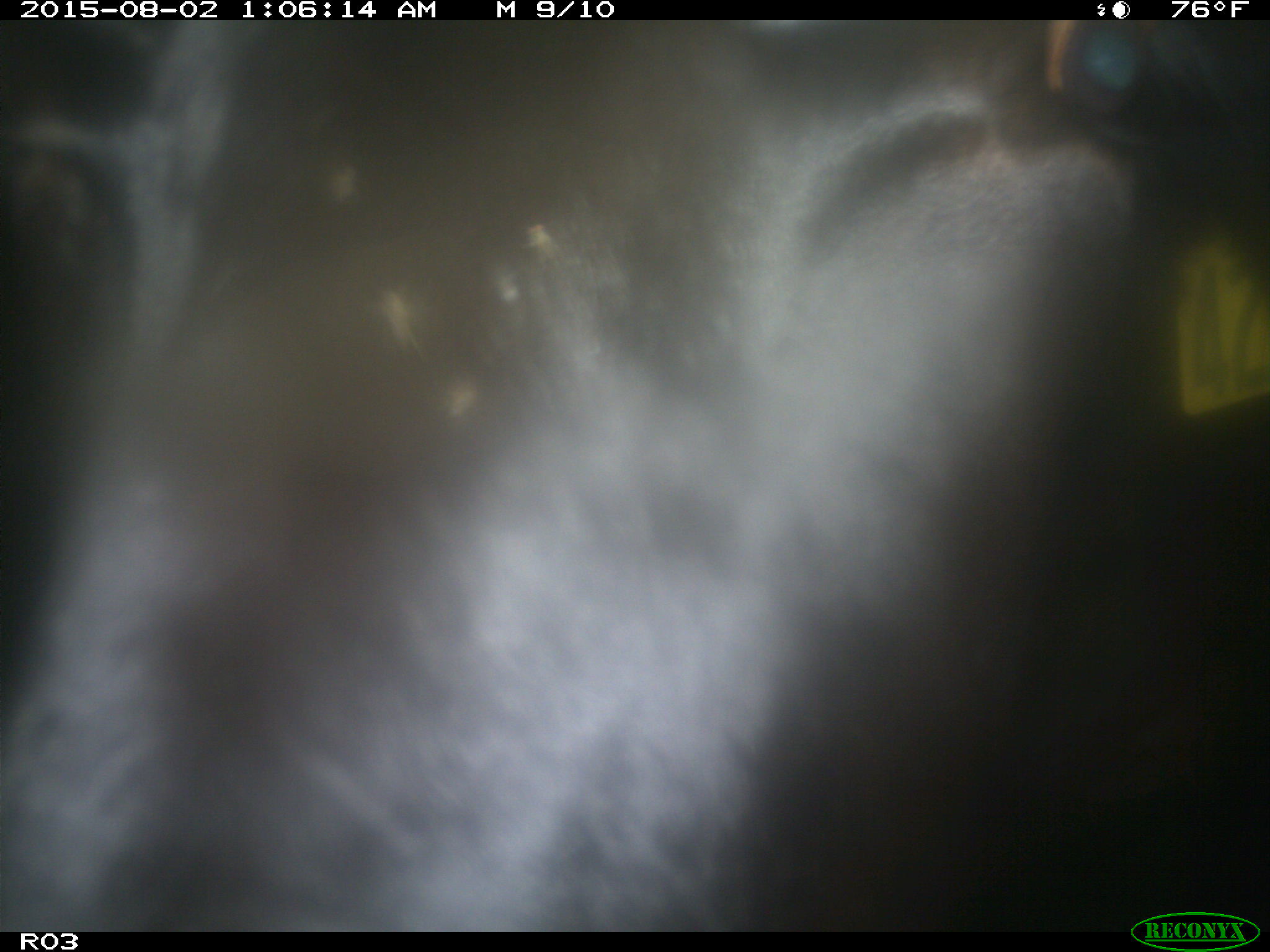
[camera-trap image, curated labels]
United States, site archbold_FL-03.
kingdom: Animalia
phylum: Chordata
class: Mammalia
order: Artiodactyla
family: Bovidae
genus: Bos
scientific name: Bos taurus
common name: domestic cow